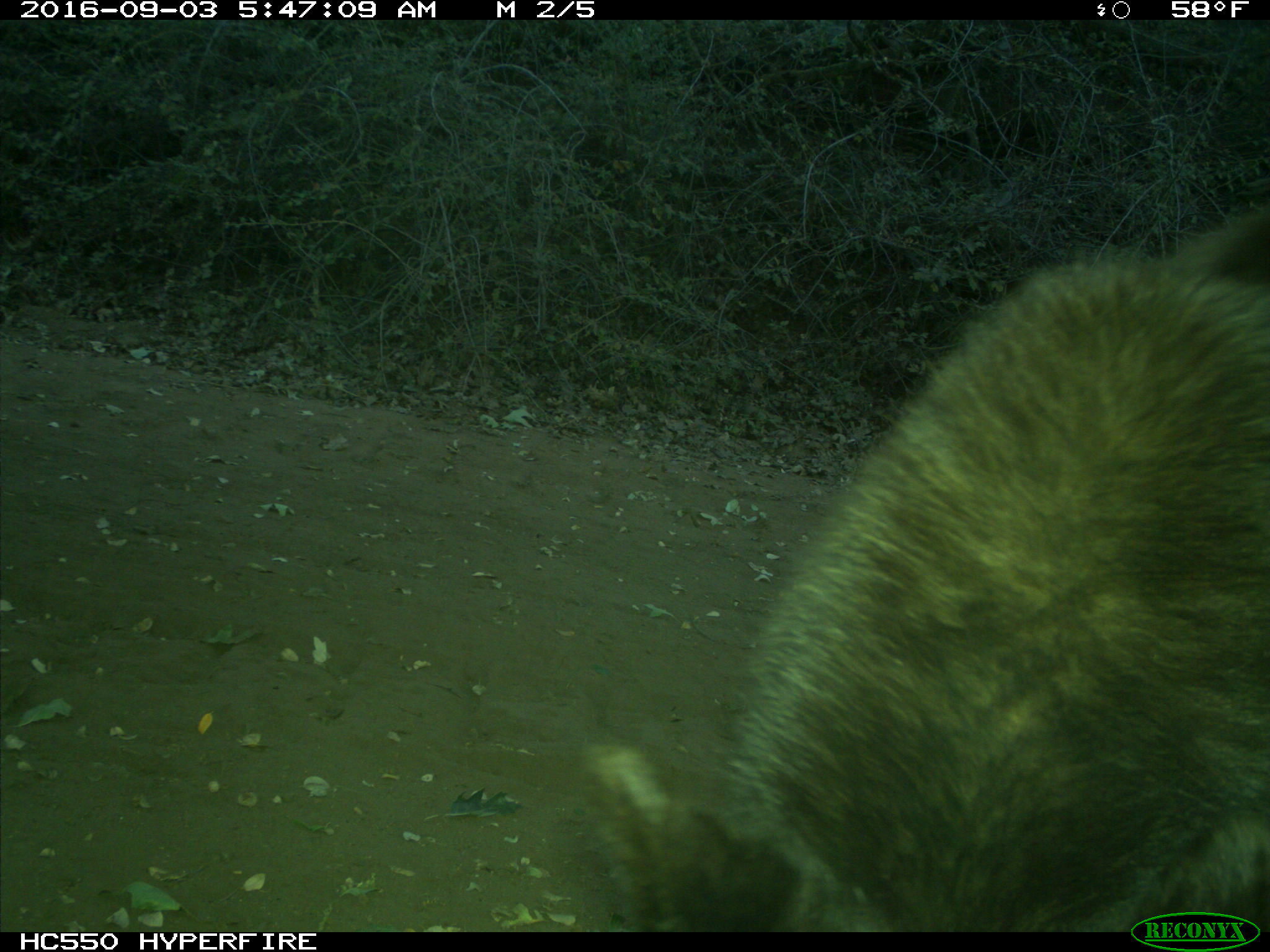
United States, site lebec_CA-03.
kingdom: Animalia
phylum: Chordata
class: Mammalia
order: Carnivora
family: Ursidae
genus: Ursus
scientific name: Ursus americanus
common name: american black bear